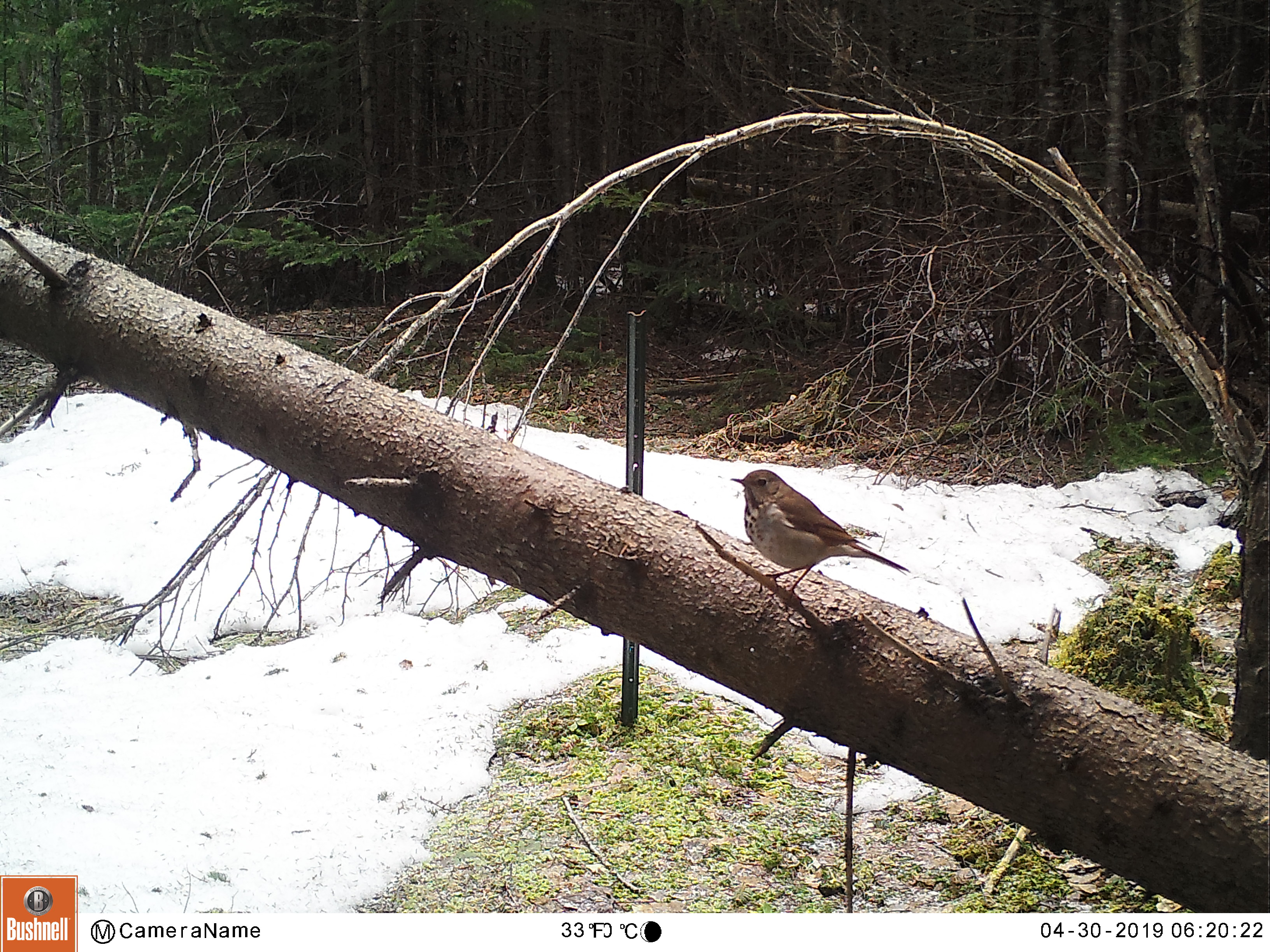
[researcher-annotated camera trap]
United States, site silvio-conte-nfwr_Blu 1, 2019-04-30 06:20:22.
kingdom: Animalia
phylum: Chordata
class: Aves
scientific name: Aves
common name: bird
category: bird sp.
Bird sp. (bird) (Aves).